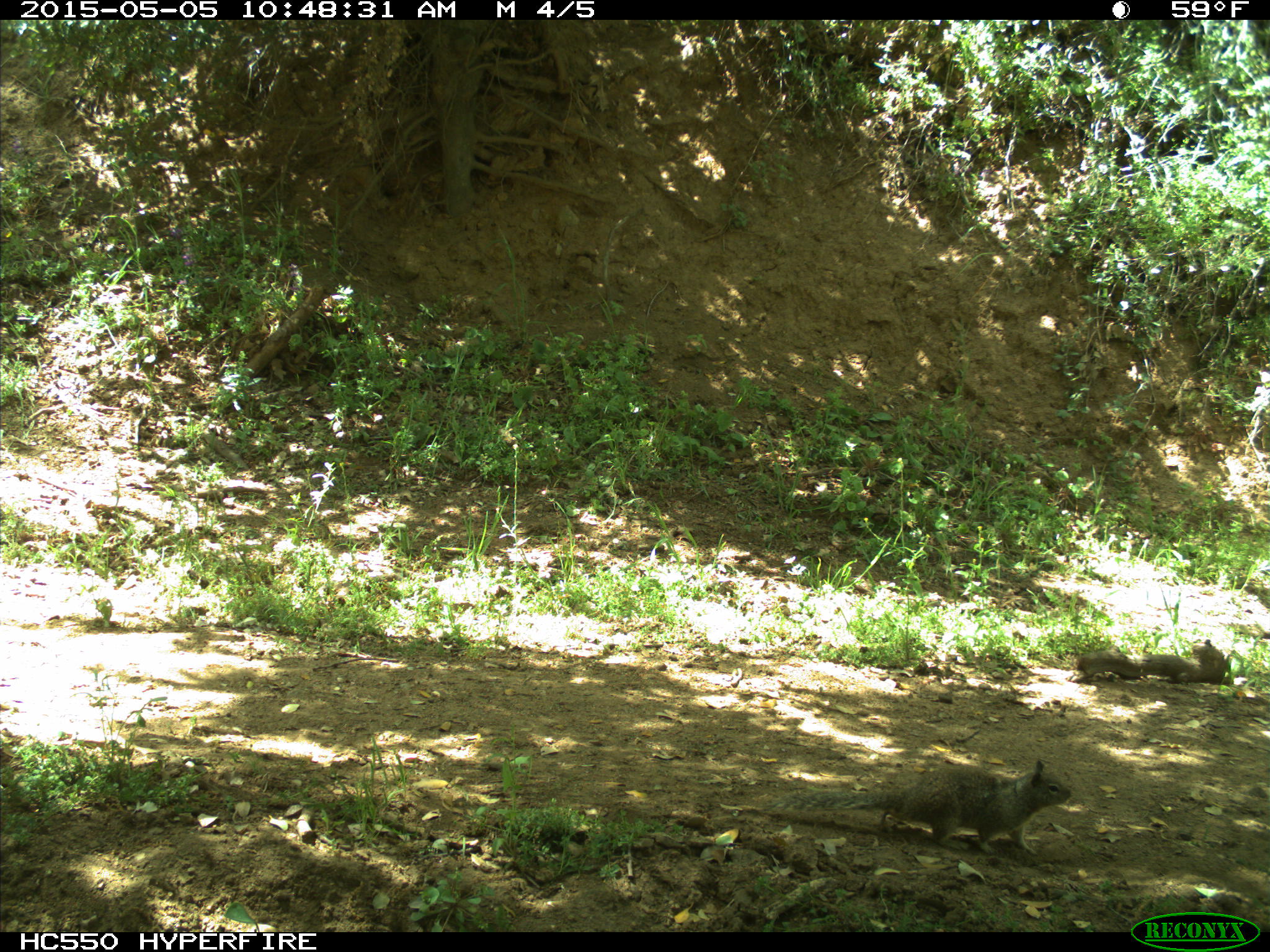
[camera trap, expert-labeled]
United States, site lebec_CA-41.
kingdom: Animalia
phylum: Chordata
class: Mammalia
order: Rodentia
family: Sciuridae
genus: Otospermophilus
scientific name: Otospermophilus beecheyi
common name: california ground squirrel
Otospermophilus beecheyi (california ground squirrel).